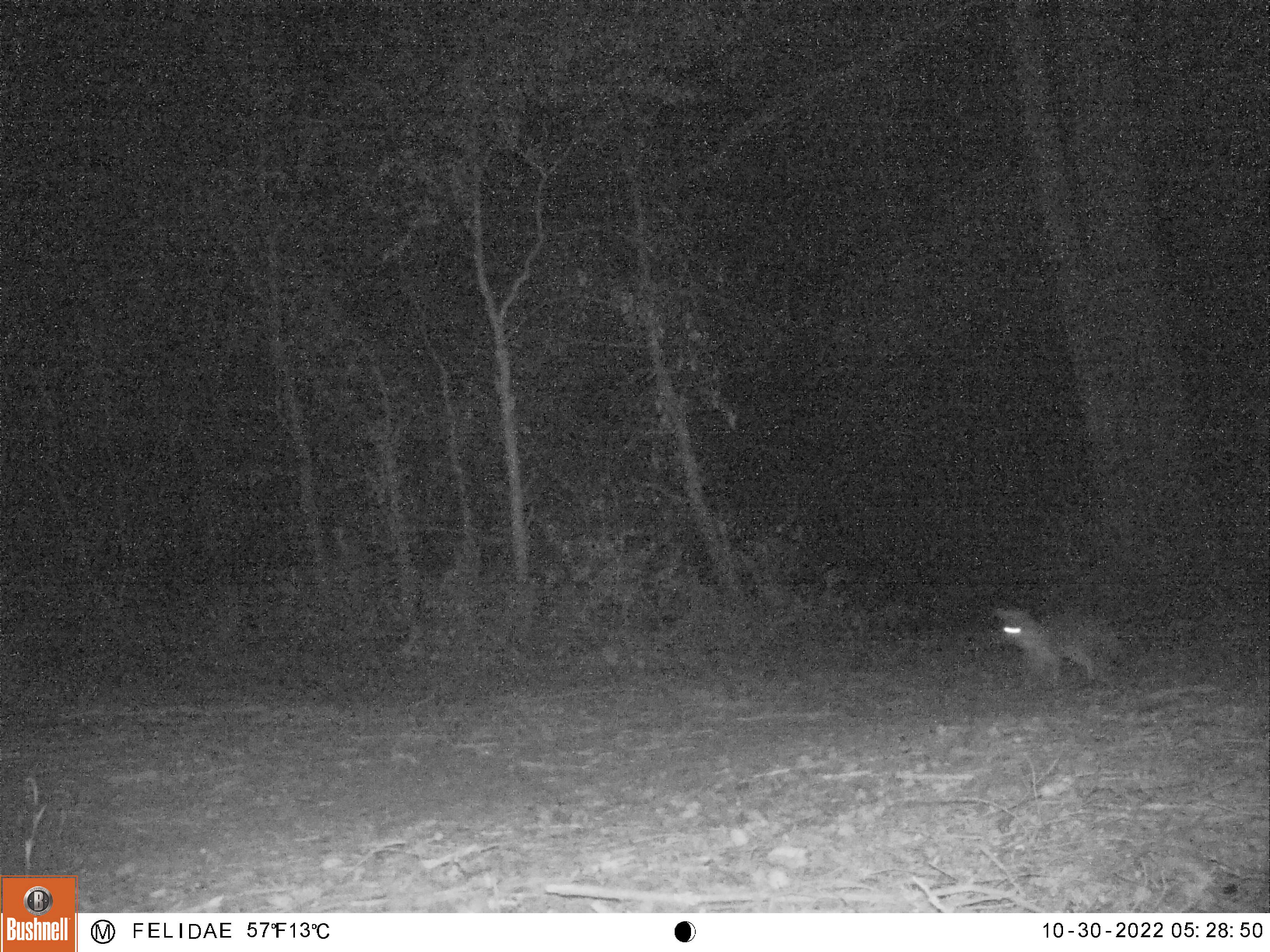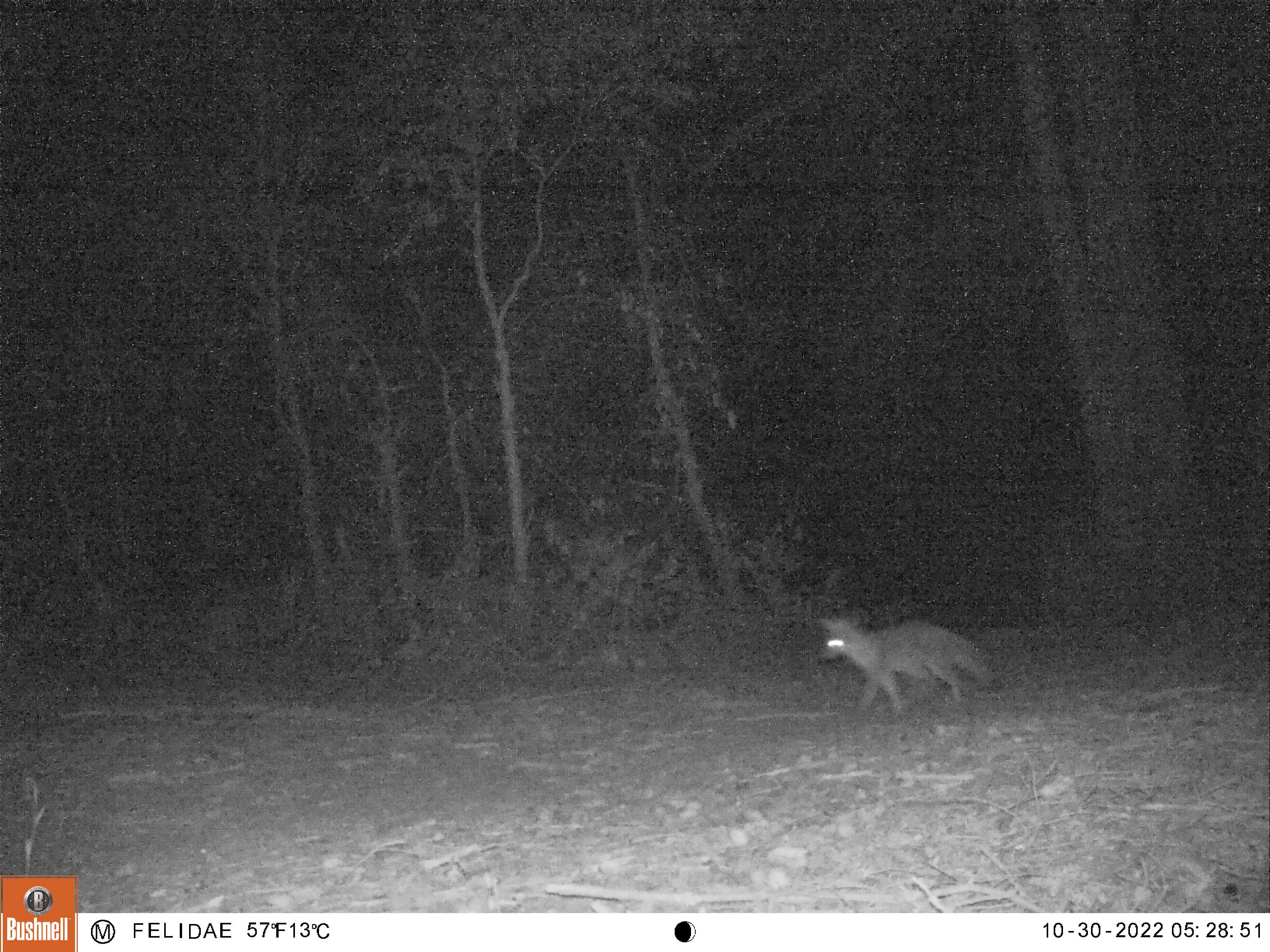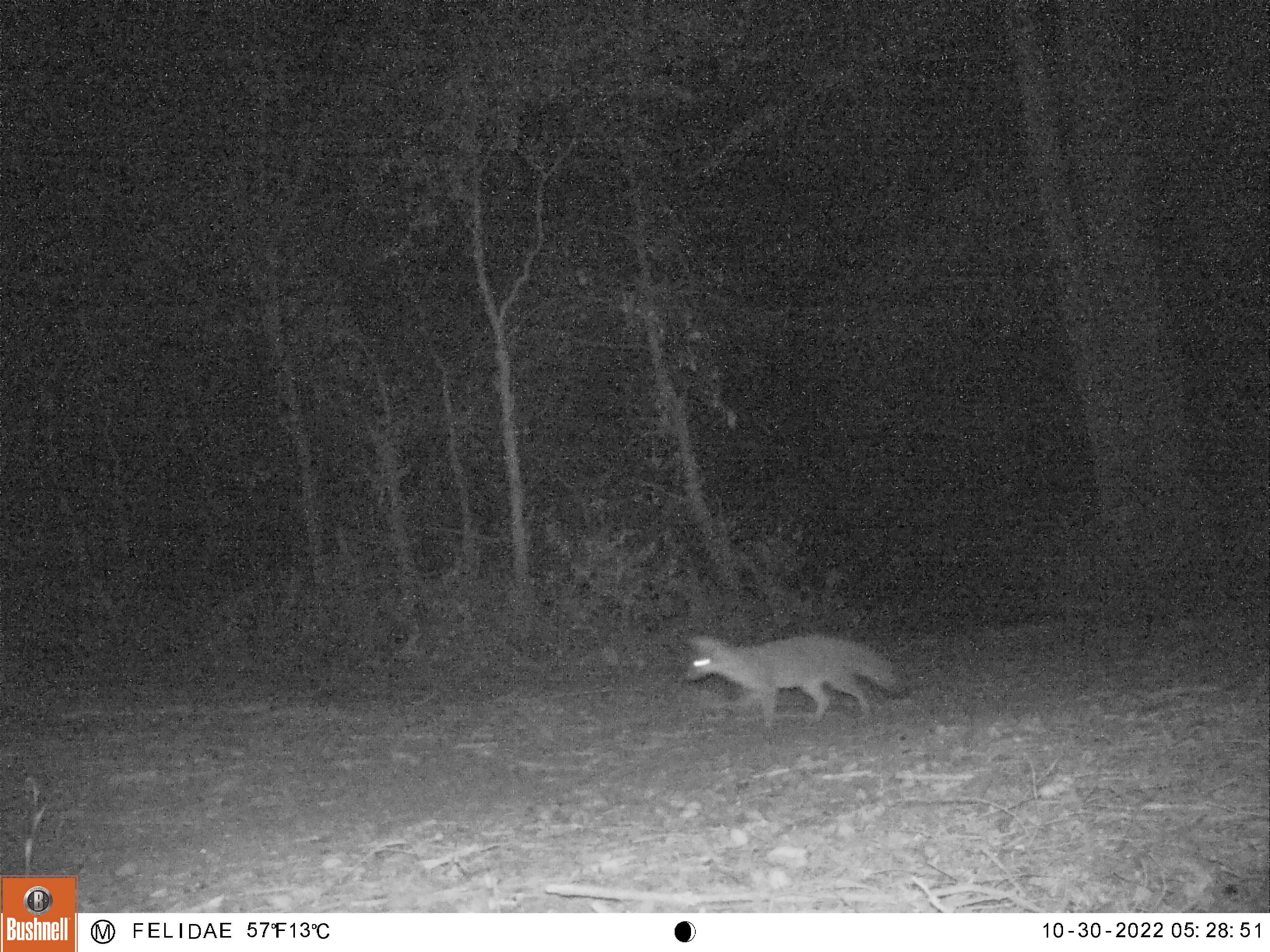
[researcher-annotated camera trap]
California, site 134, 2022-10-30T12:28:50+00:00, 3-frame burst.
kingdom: Animalia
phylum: Chordata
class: Mammalia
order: Carnivora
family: Canidae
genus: Urocyon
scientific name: Urocyon cinereoargenteus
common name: gray fox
Gray fox (Urocyon cinereoargenteus).